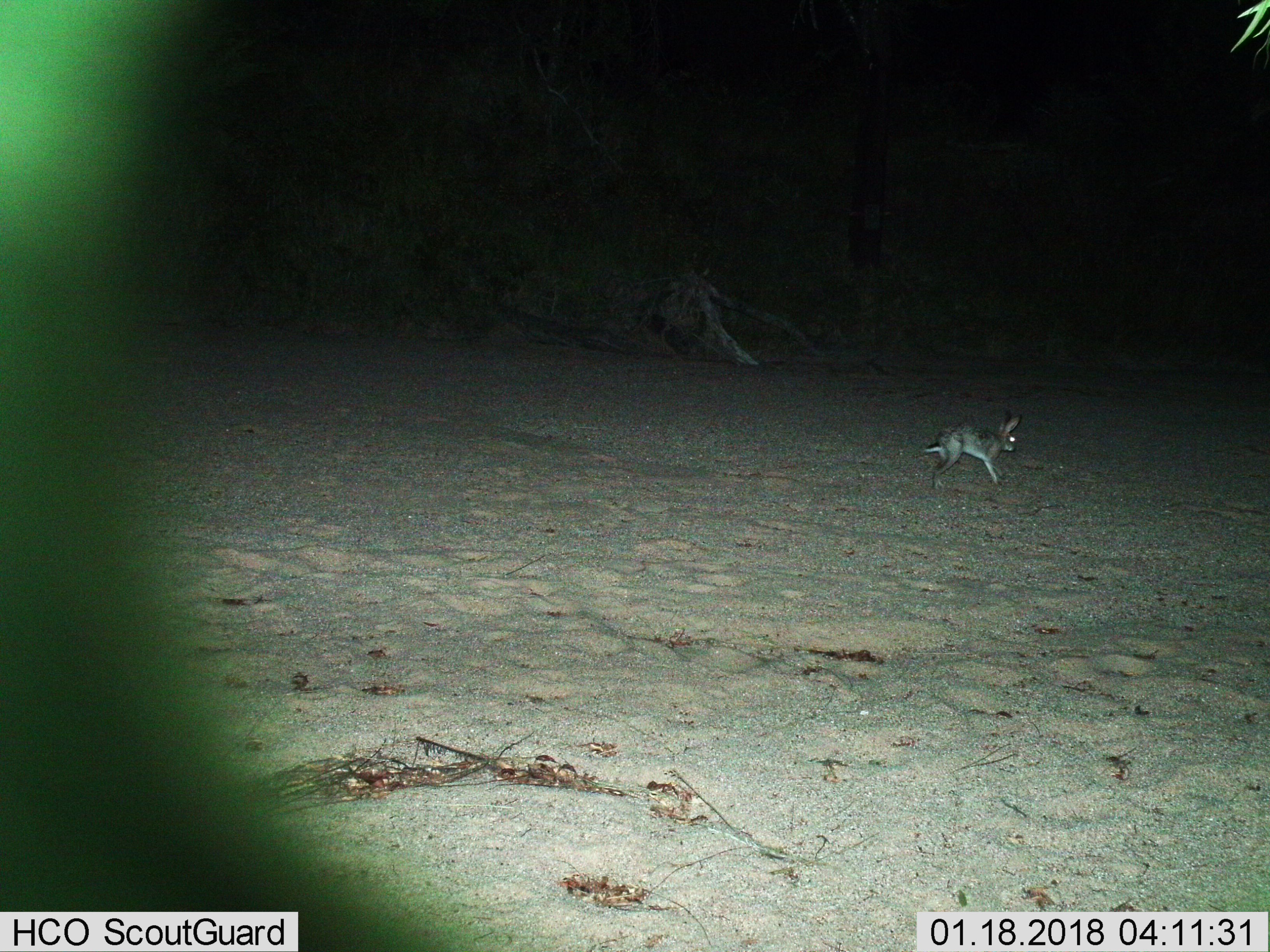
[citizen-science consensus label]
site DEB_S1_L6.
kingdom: Animalia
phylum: Chordata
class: Mammalia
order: Lagomorpha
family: Leporidae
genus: Lepus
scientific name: Lepus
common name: hare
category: hareunknown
Hareunknown (hare) (Lepus), count 1. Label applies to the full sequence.